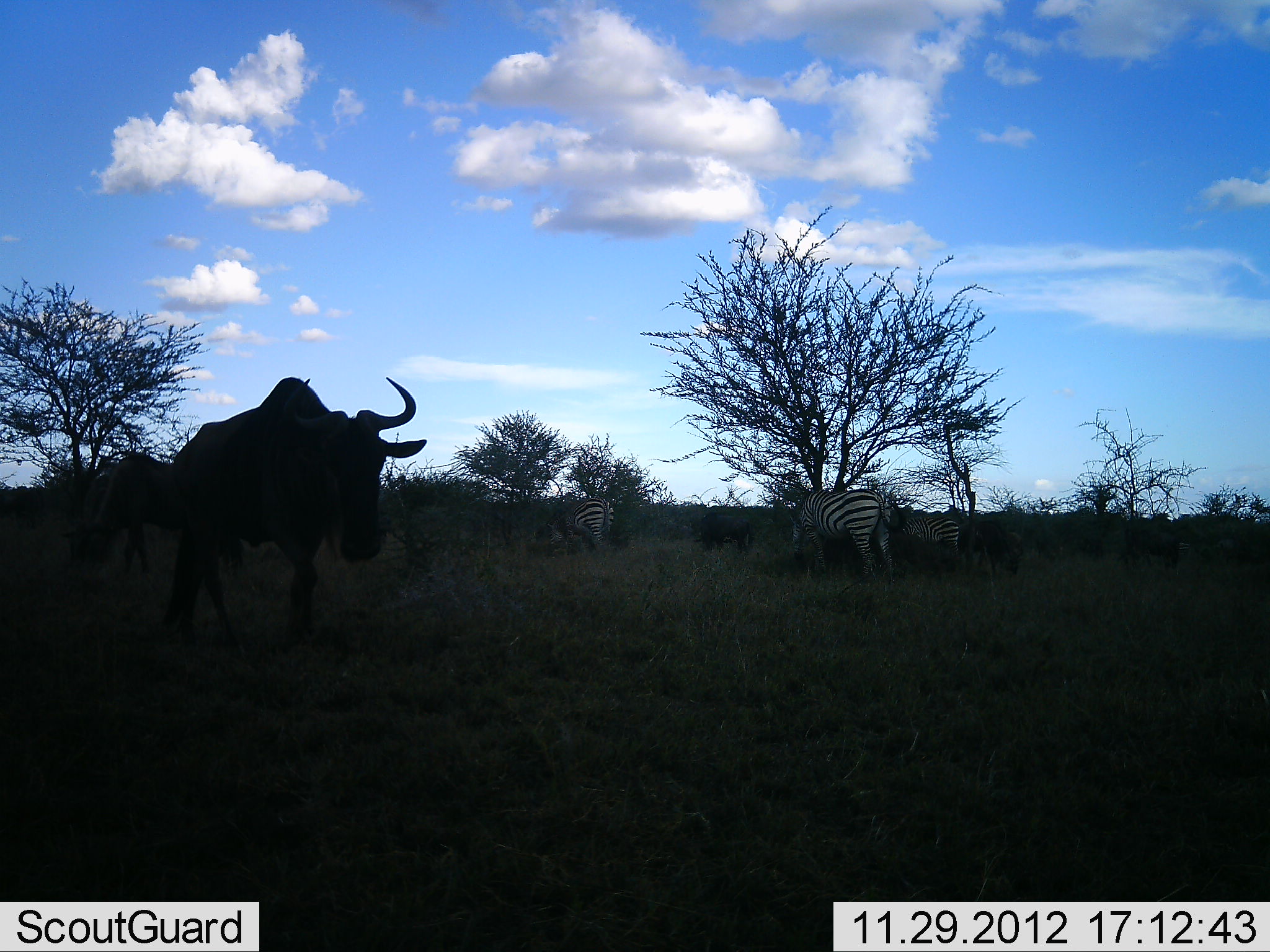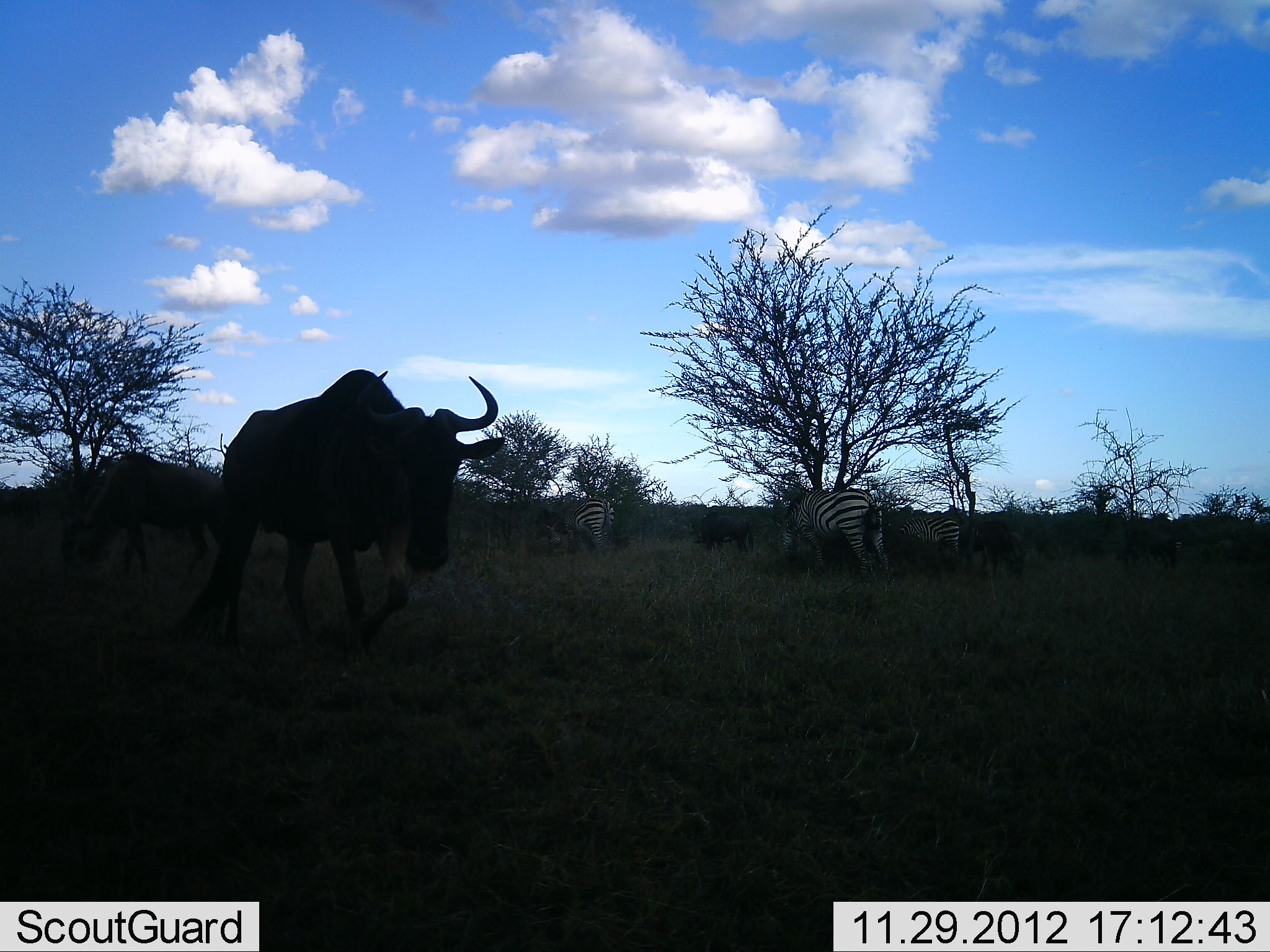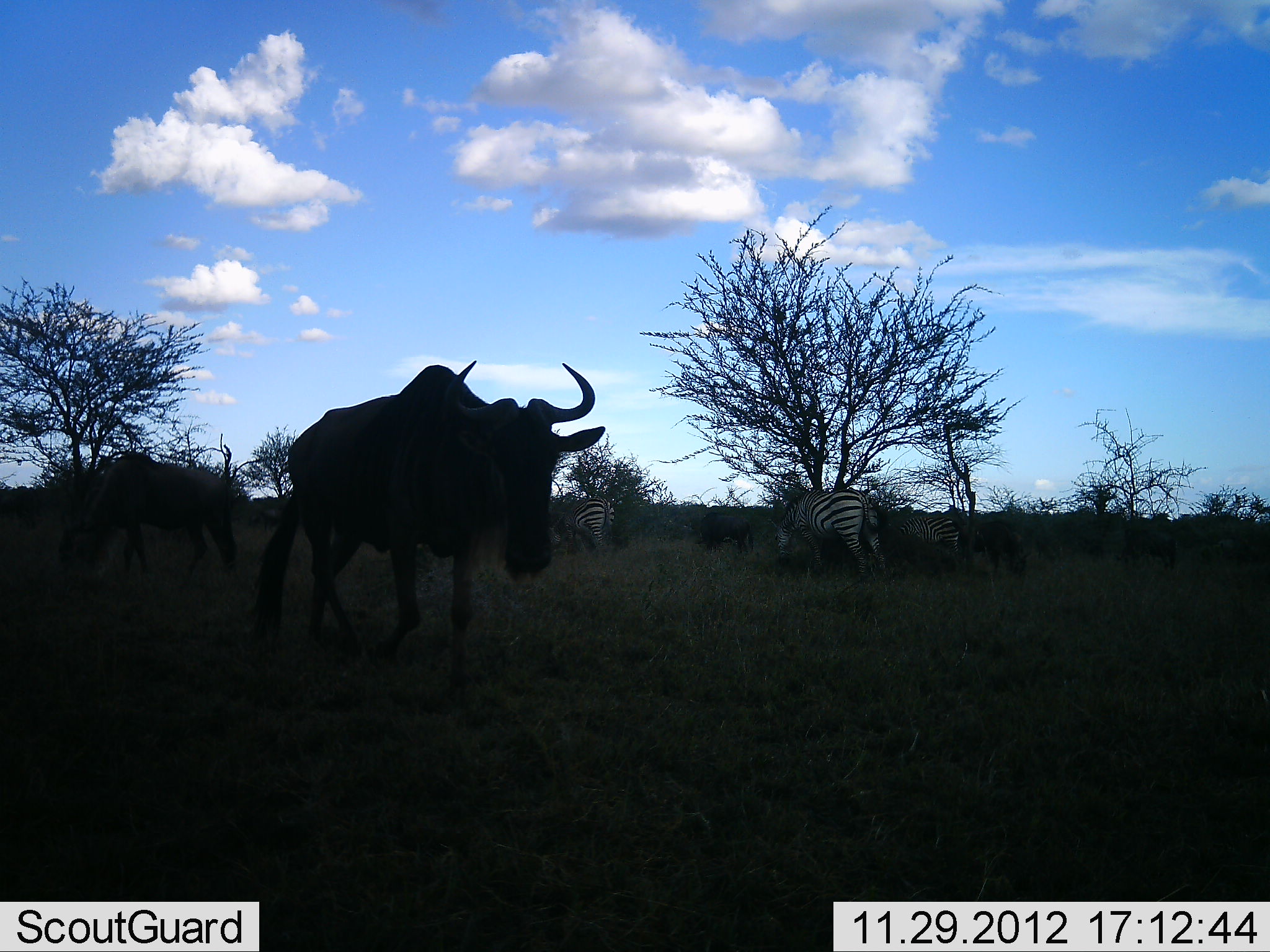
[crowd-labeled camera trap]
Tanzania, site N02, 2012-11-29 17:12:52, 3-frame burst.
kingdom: Animalia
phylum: Chordata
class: Mammalia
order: Artiodactyla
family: Bovidae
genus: Connochaetes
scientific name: Connochaetes taurinus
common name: blue wildebeest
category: wildebeest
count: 2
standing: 23%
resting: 0%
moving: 91%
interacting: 0%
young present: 0%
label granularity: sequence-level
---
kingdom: Animalia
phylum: Chordata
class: Mammalia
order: Perissodactyla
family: Equidae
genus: Equus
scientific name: Equus quagga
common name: plains zebra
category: zebra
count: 3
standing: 30%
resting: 10%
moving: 20%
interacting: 0%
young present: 0%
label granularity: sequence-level